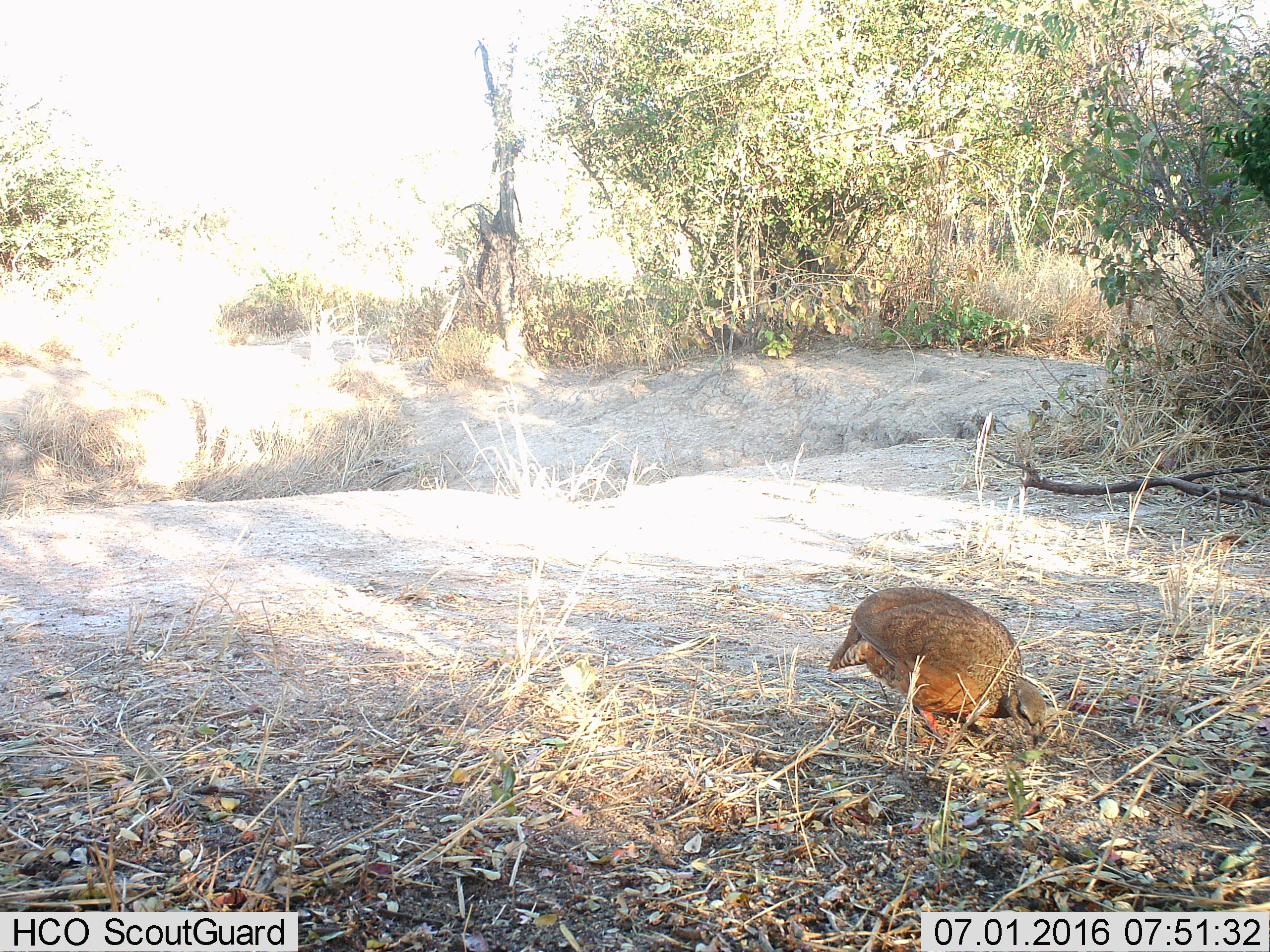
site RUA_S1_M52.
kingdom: Animalia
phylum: Chordata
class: Aves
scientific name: Aves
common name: bird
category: birdother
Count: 1.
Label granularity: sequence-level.